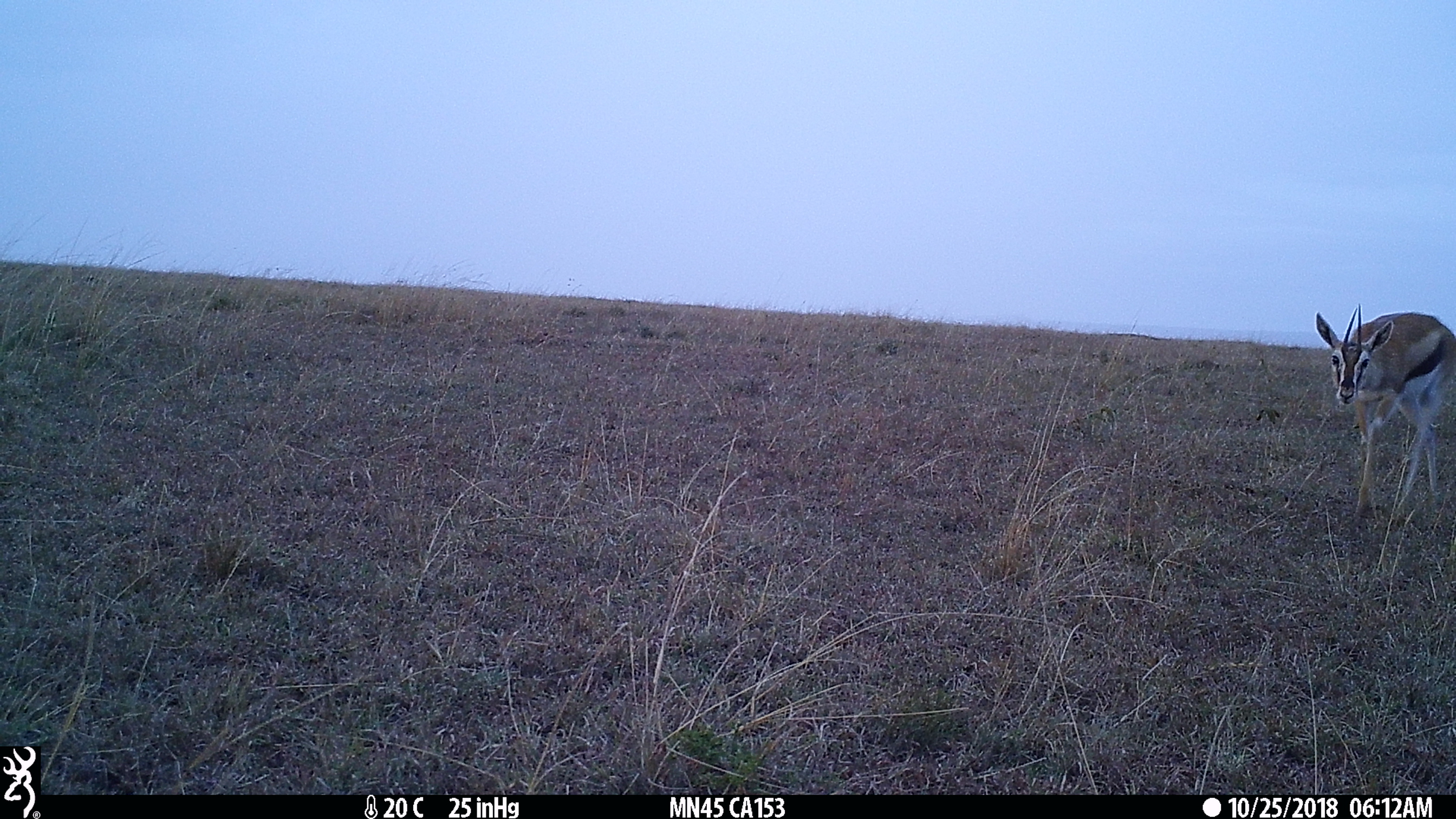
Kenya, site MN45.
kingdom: Animalia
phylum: Chordata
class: Mammalia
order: Artiodactyla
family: Bovidae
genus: Eudorcas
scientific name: Eudorcas thomsonii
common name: thomon's gazelle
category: gazelle thomsons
Gazelle thomsons (thomon's gazelle) (Eudorcas thomsonii).